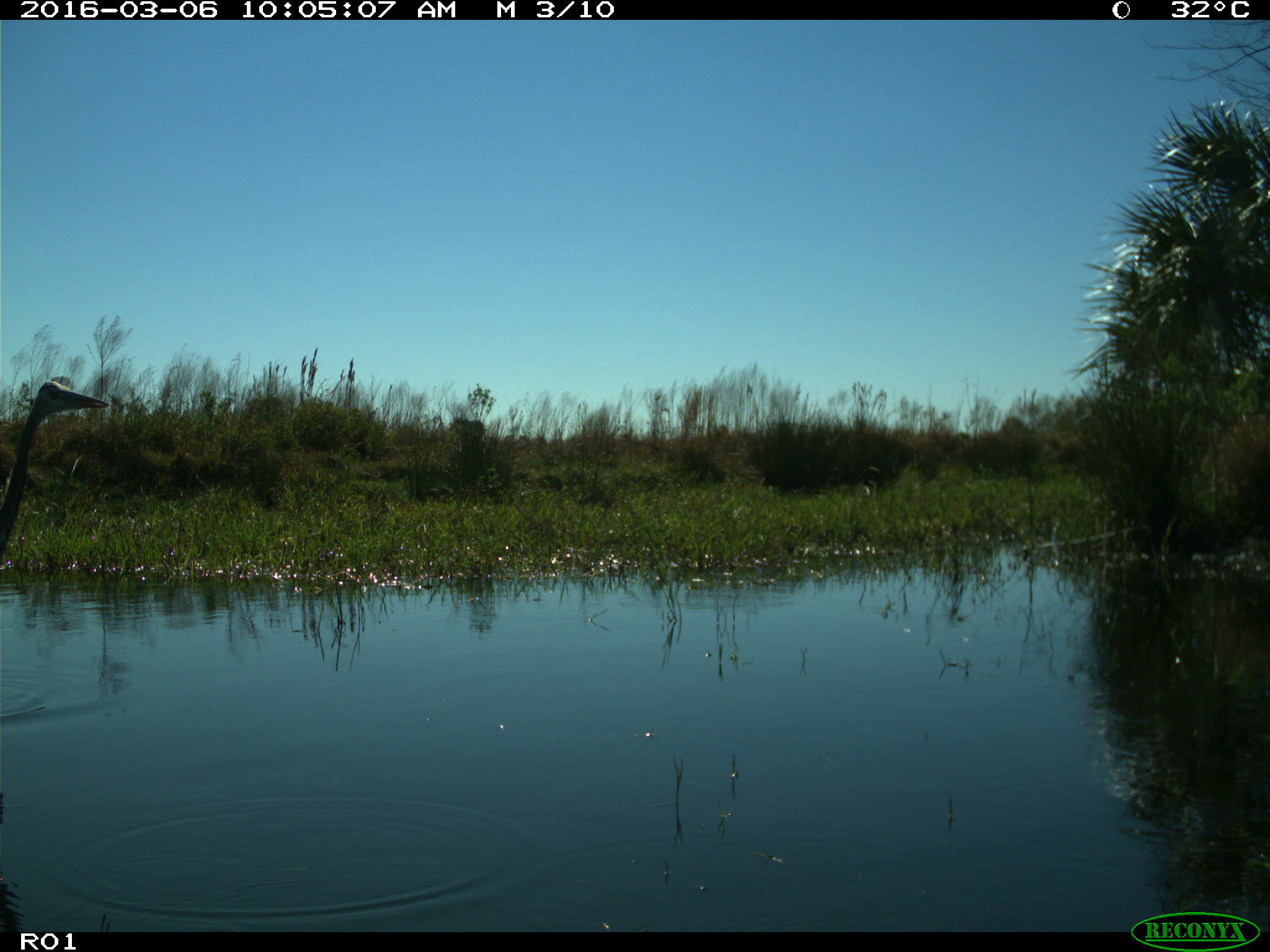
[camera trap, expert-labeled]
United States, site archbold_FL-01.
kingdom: Animalia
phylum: Chordata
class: Aves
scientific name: Aves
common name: birds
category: unidentified bird